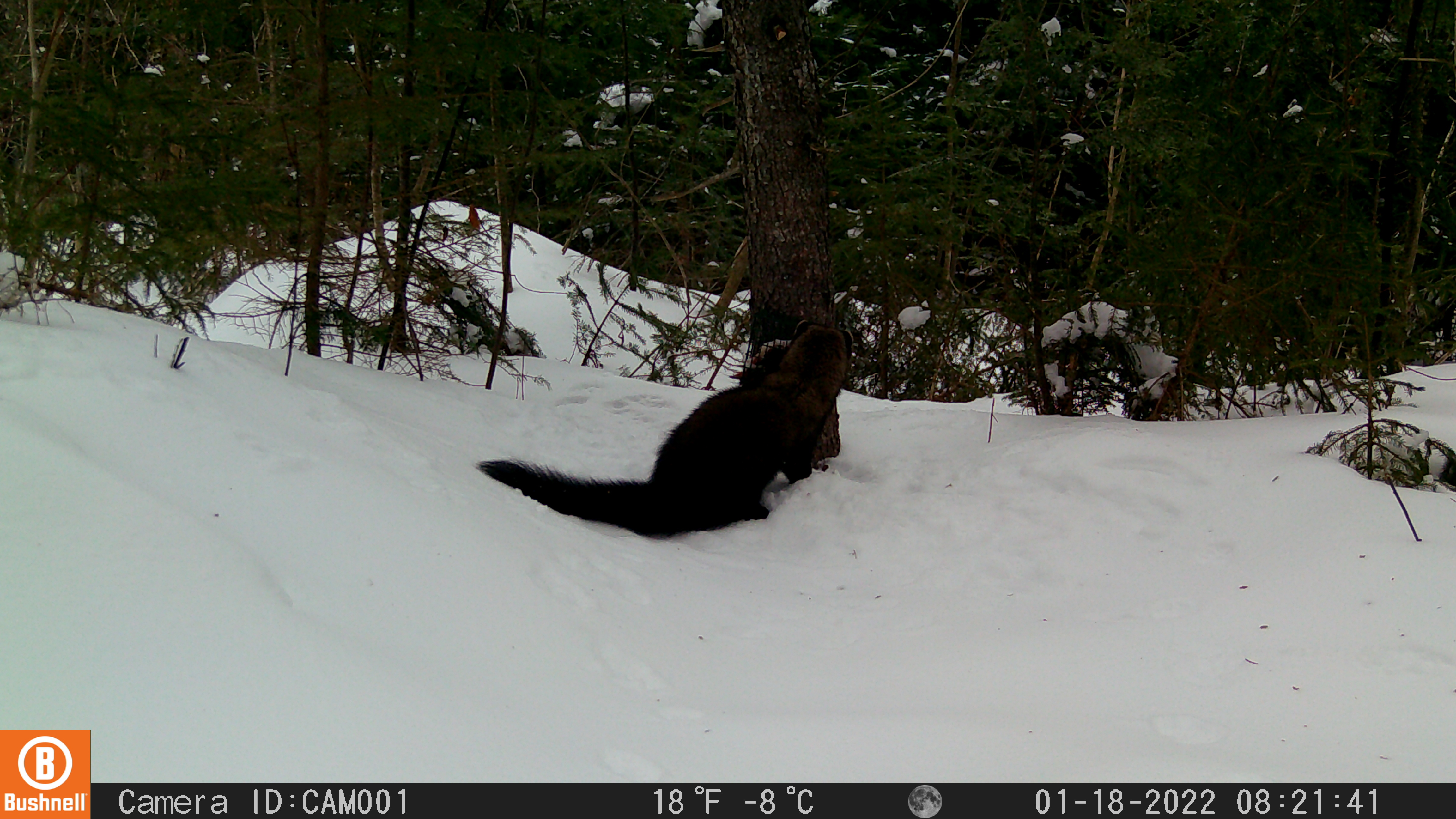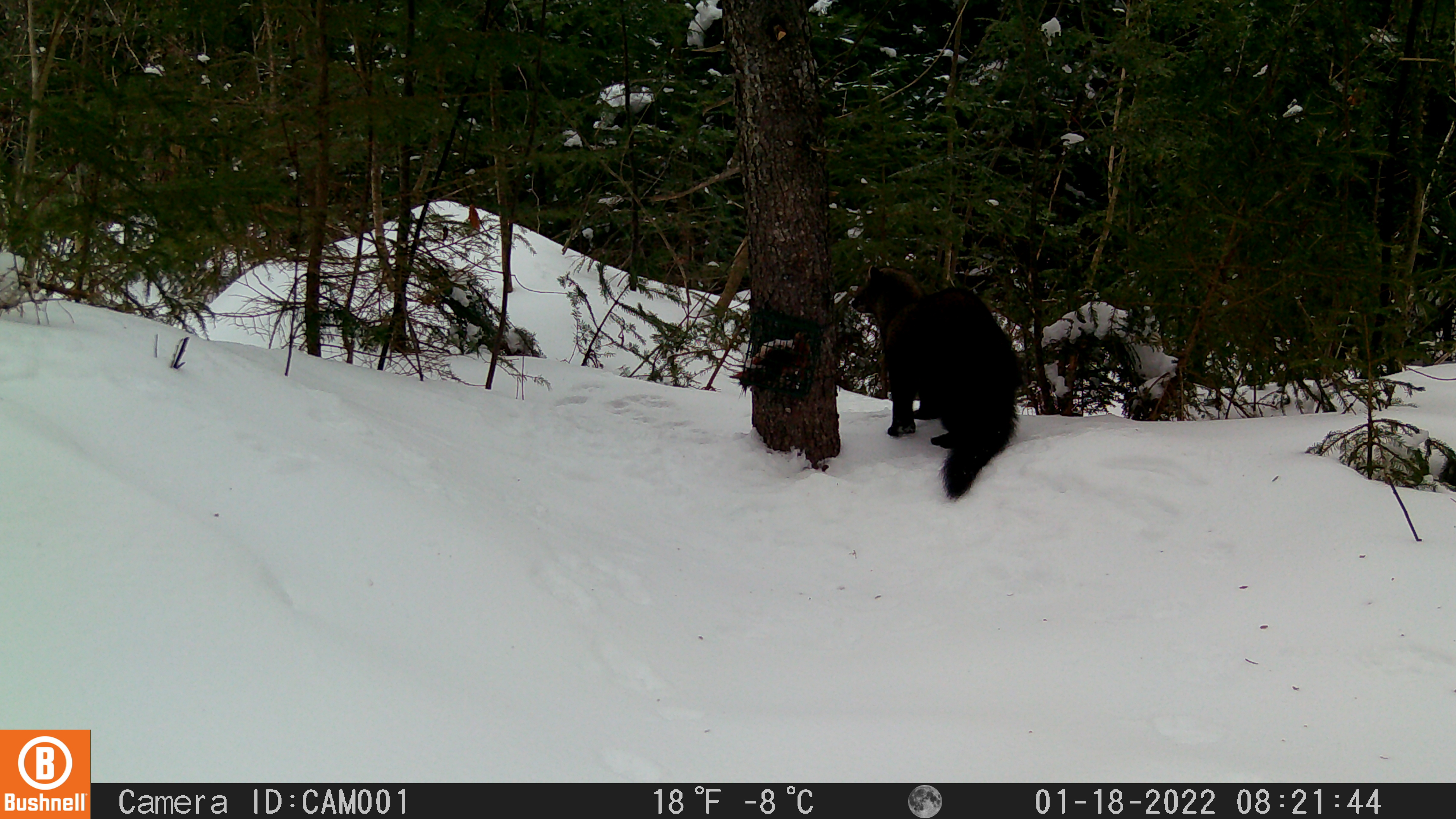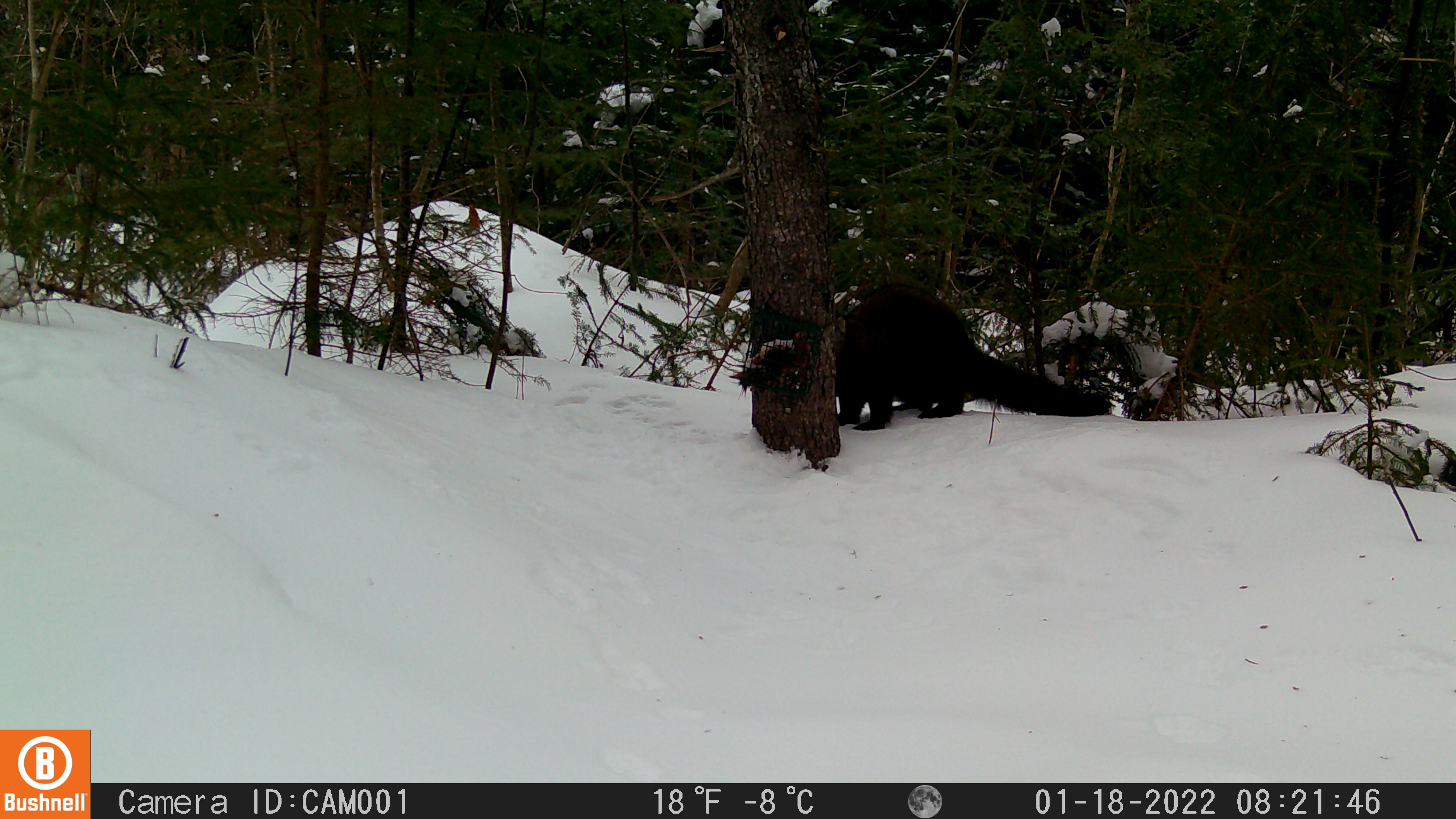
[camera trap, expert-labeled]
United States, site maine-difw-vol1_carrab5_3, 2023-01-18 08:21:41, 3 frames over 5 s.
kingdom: Animalia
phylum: Chordata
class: Mammalia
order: Carnivora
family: Mustelidae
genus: Pekania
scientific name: Pekania pennanti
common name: fisher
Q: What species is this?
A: Fisher (Pekania pennanti).